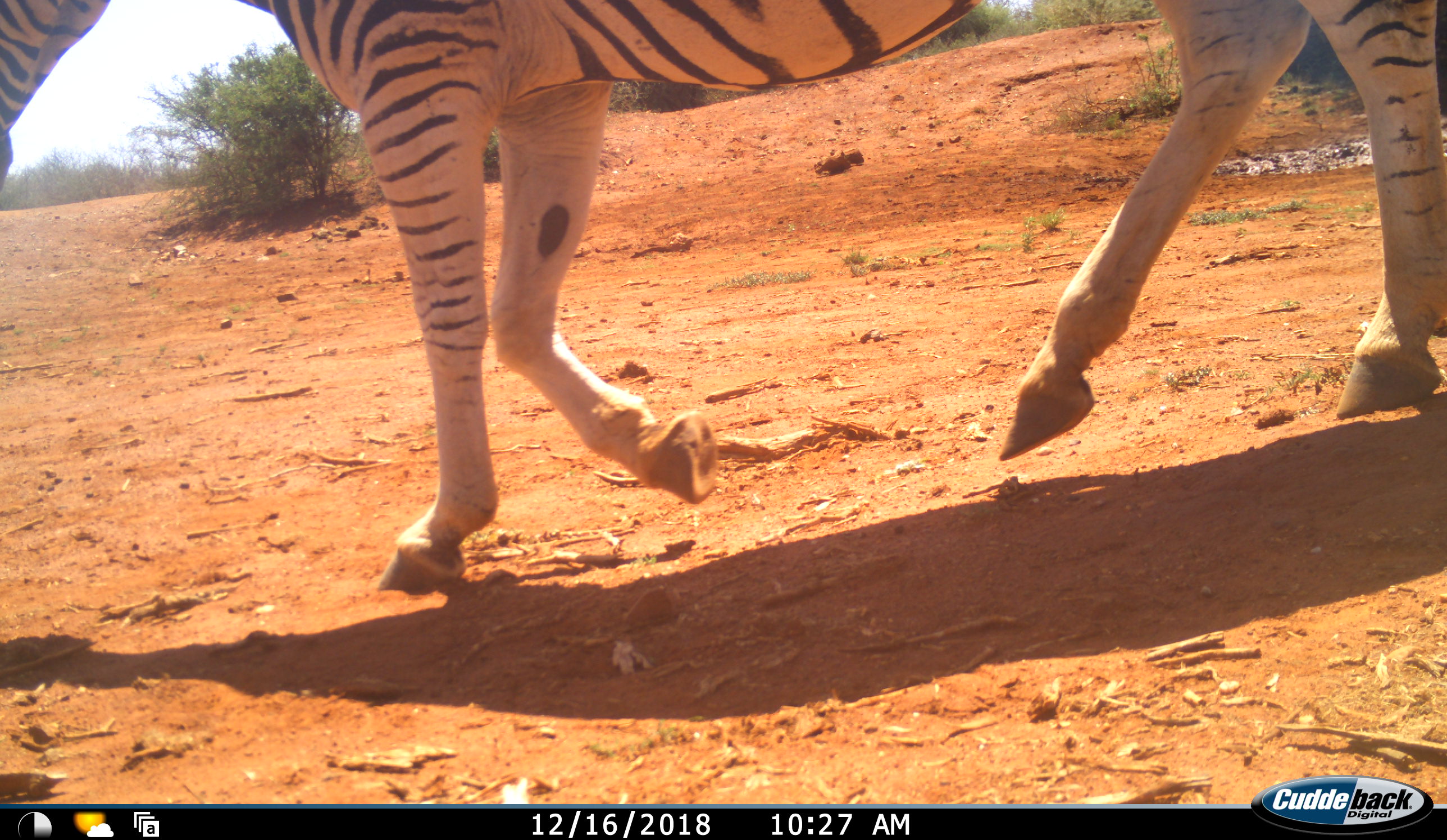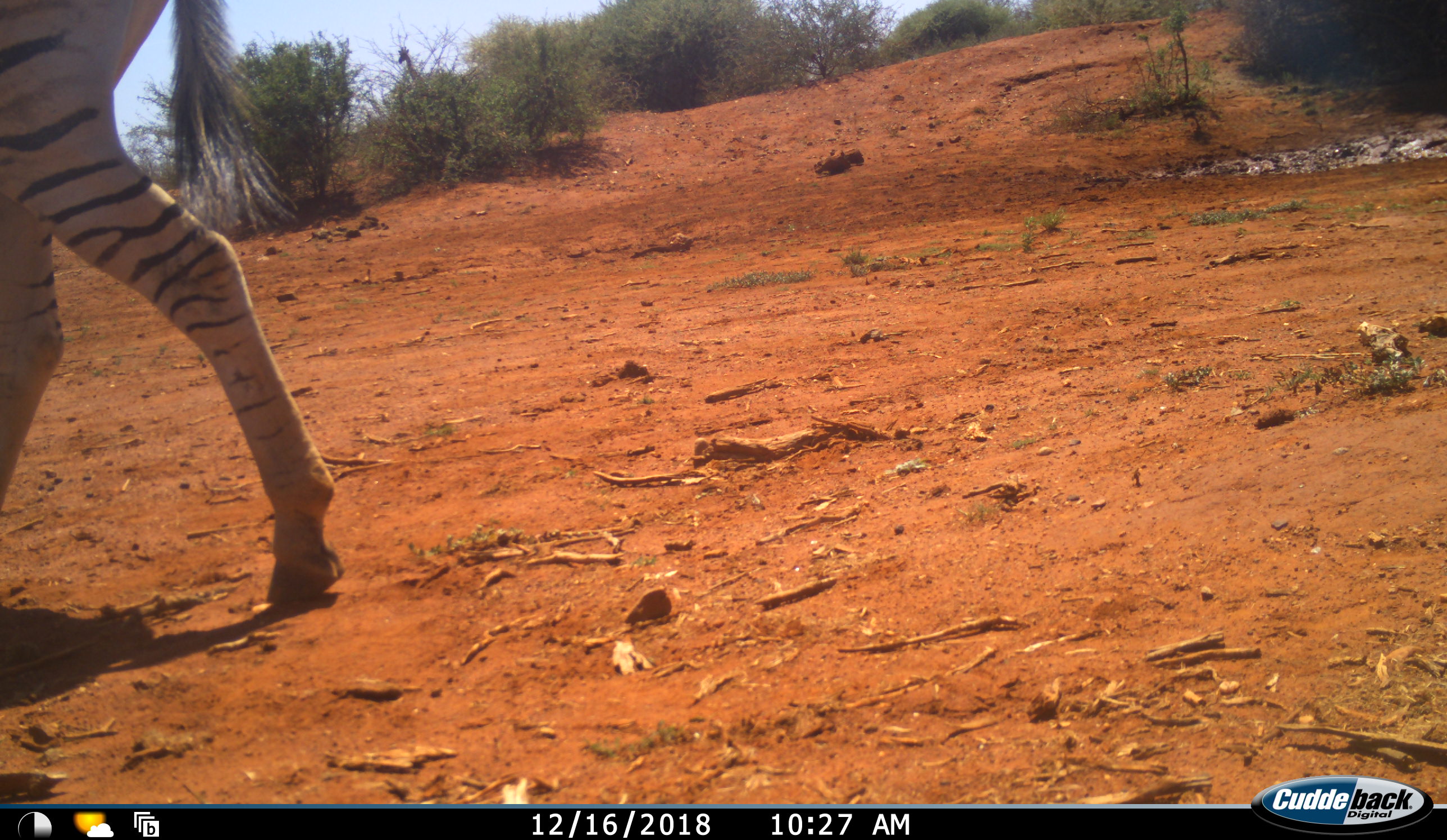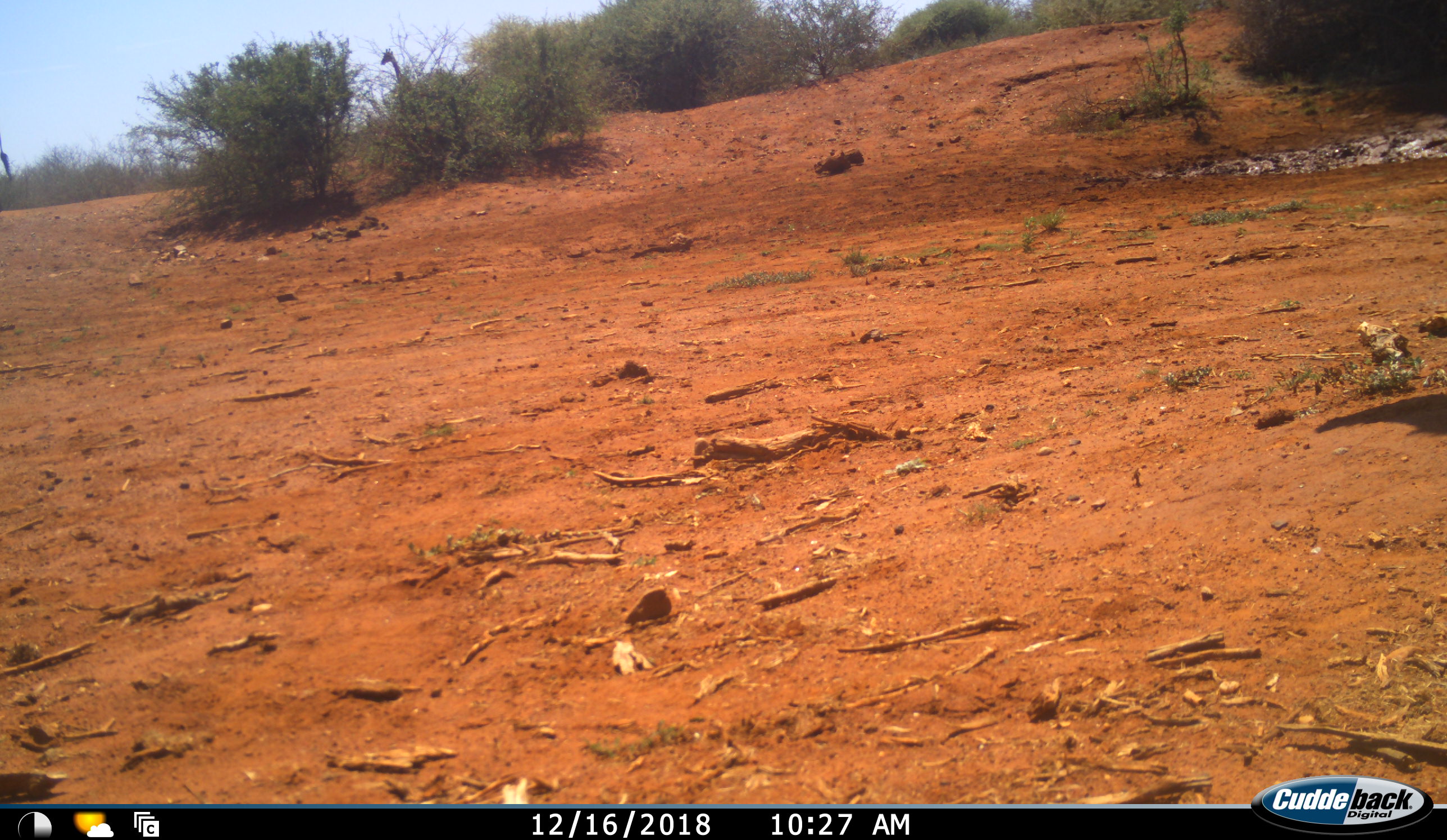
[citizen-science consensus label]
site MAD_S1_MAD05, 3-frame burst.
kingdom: Animalia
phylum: Chordata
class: Mammalia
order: Perissodactyla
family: Equidae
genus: Equus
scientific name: Equus quagga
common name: plains zebra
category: zebraplains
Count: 1.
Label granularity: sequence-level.